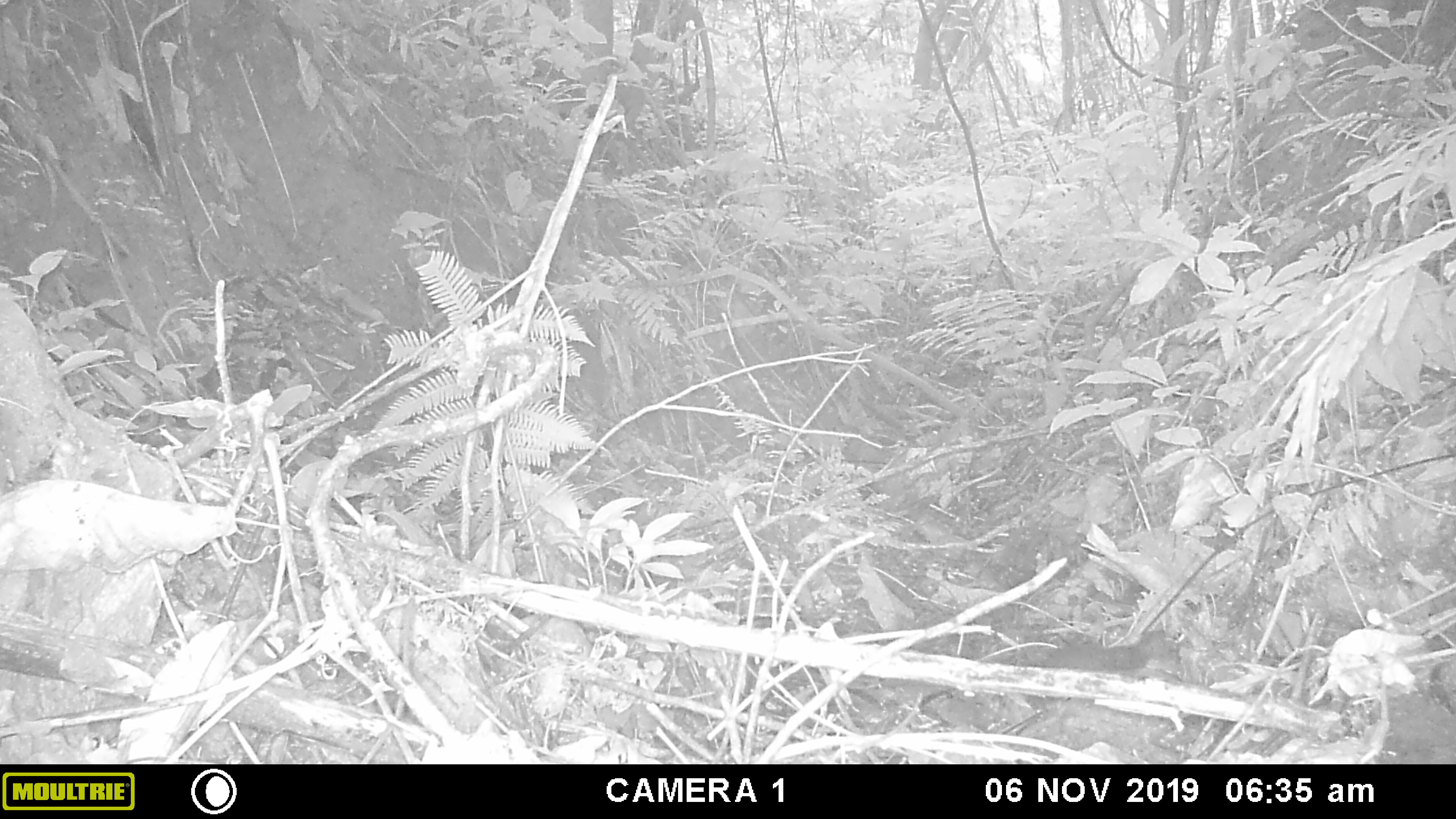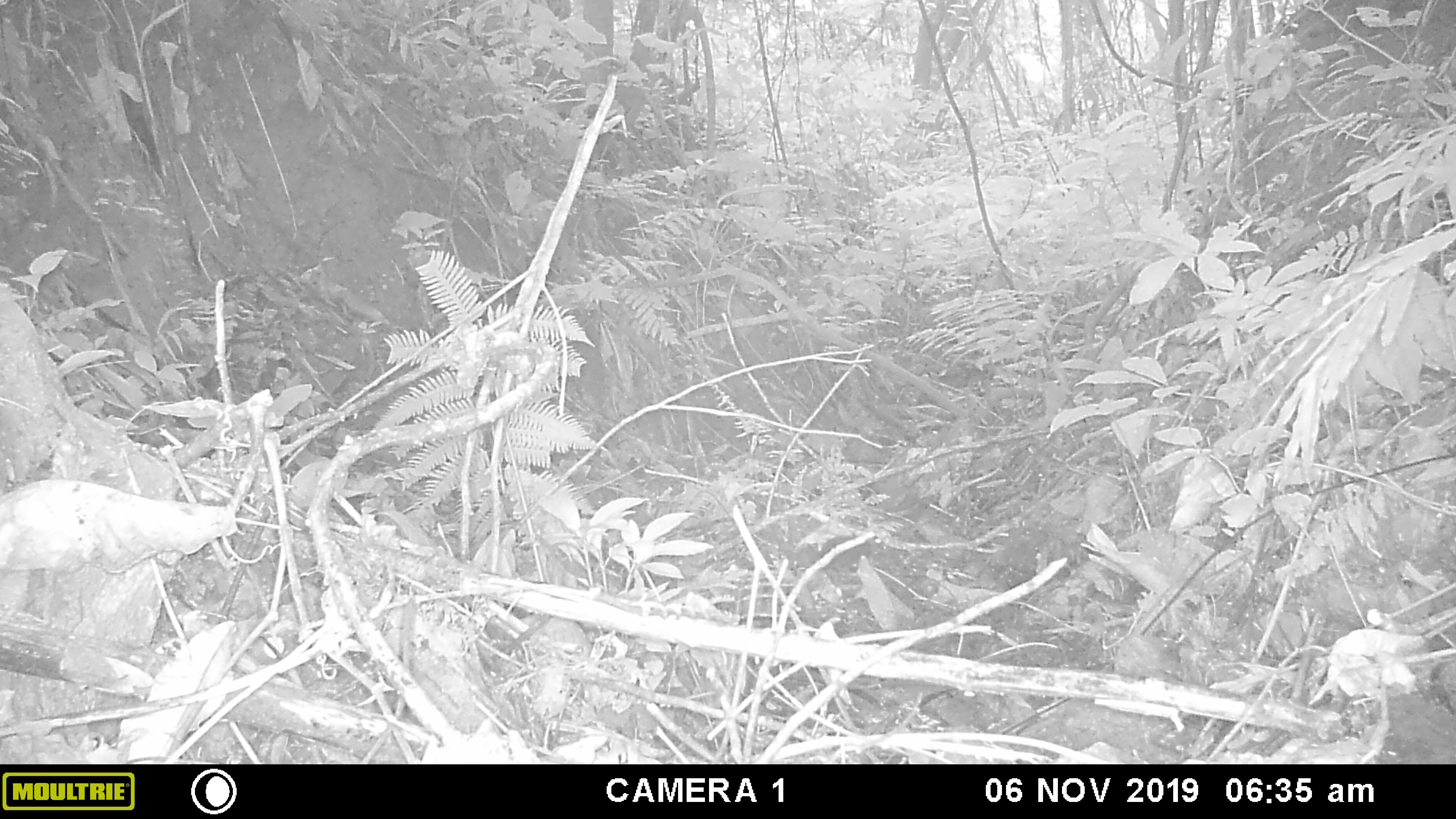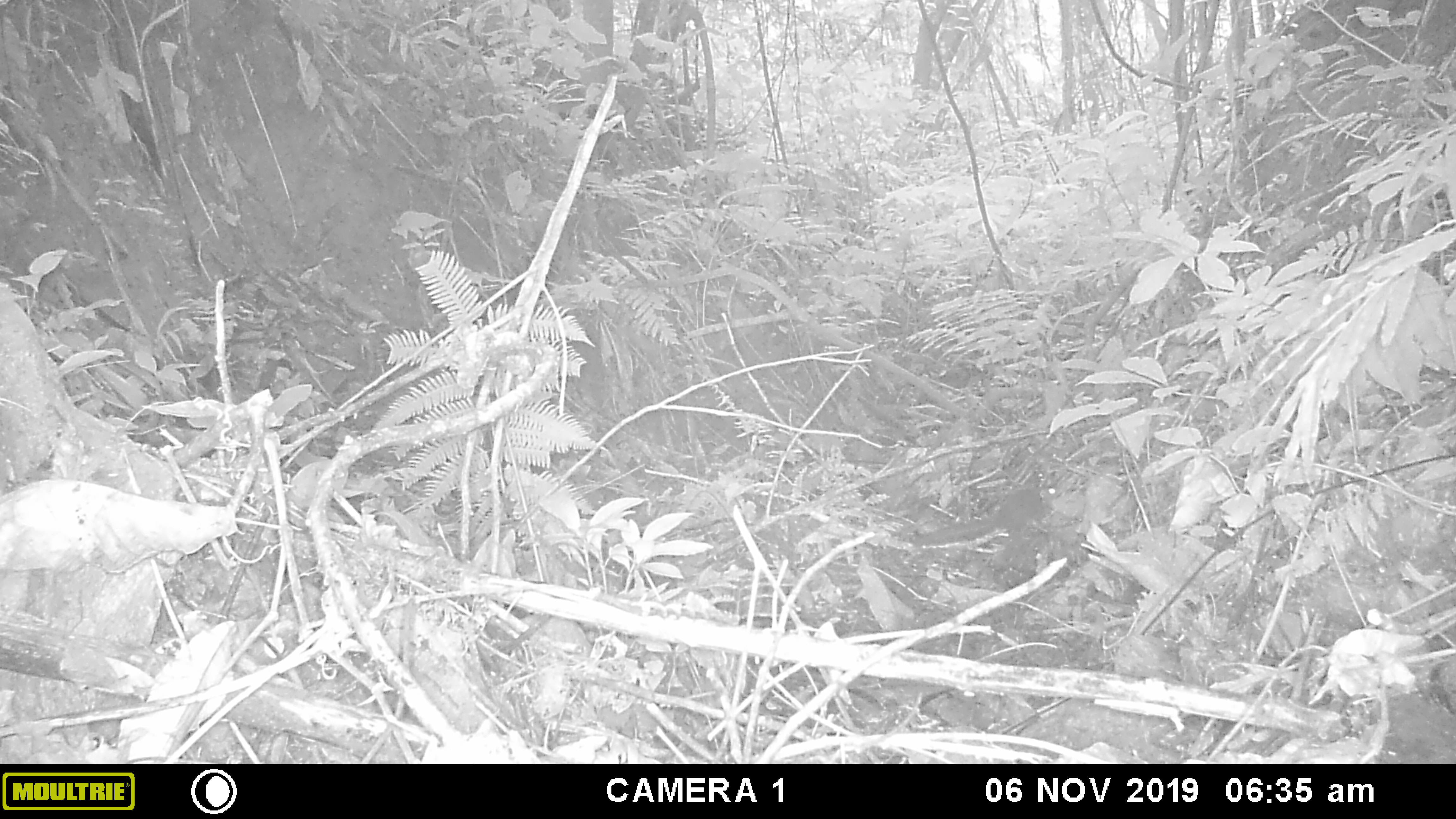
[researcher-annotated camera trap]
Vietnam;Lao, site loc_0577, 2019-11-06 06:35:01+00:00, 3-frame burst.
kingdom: Animalia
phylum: Chordata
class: Mammalia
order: Rodentia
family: Sciuridae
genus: Sciurus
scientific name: Sciurus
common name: squirrel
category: unidentified squirrel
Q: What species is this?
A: Unidentified squirrel (squirrel) (Sciurus).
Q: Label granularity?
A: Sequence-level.